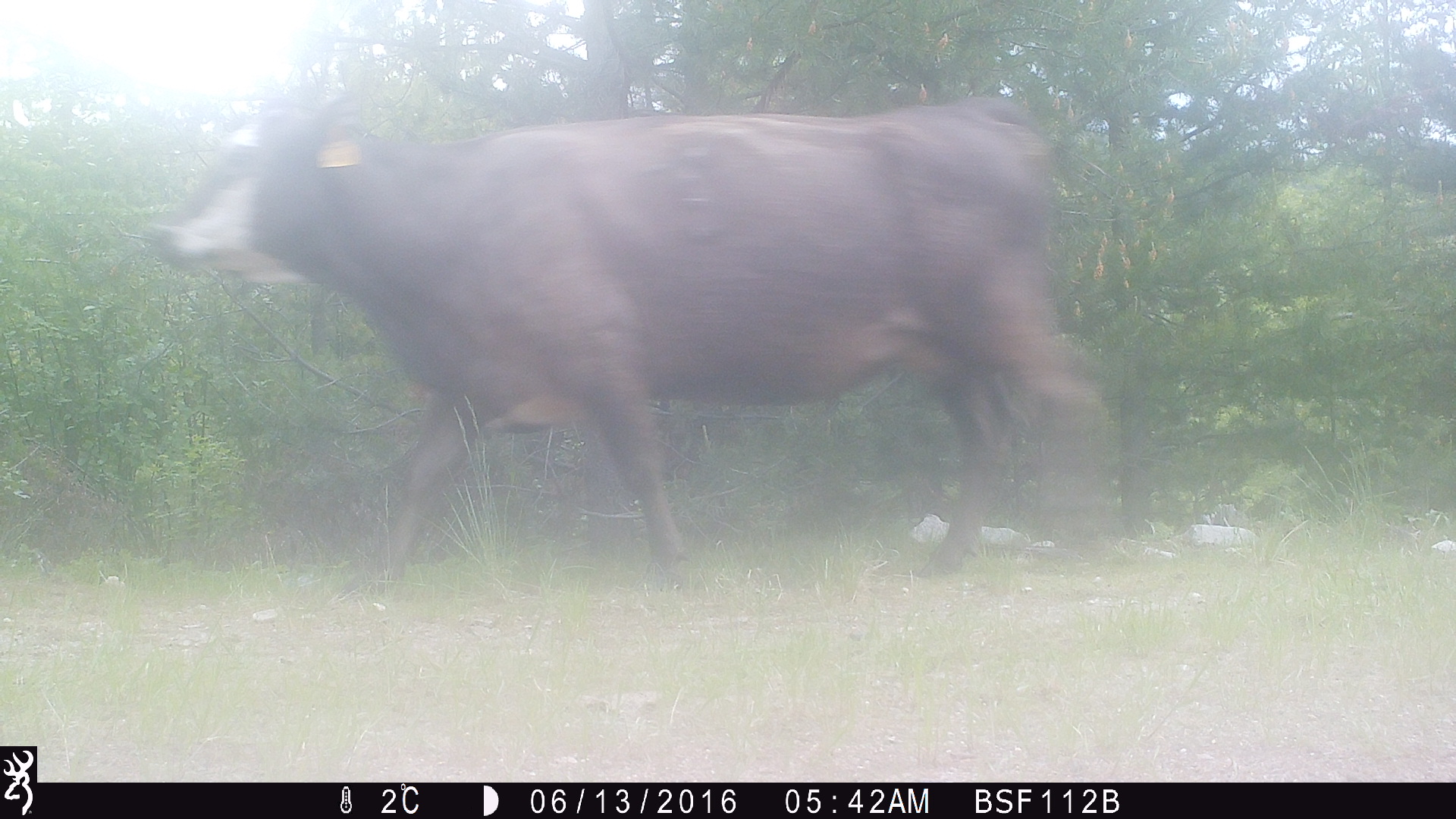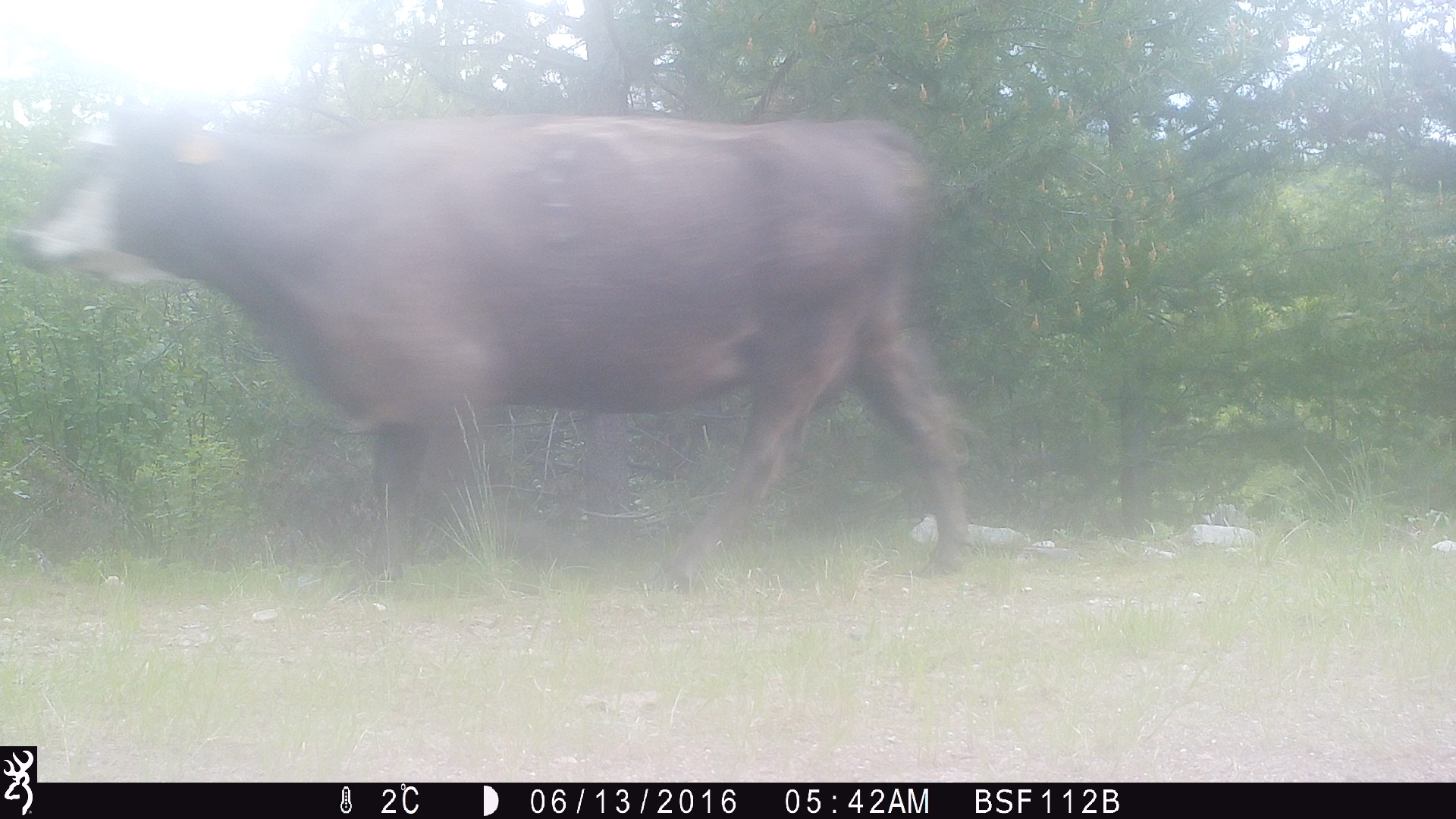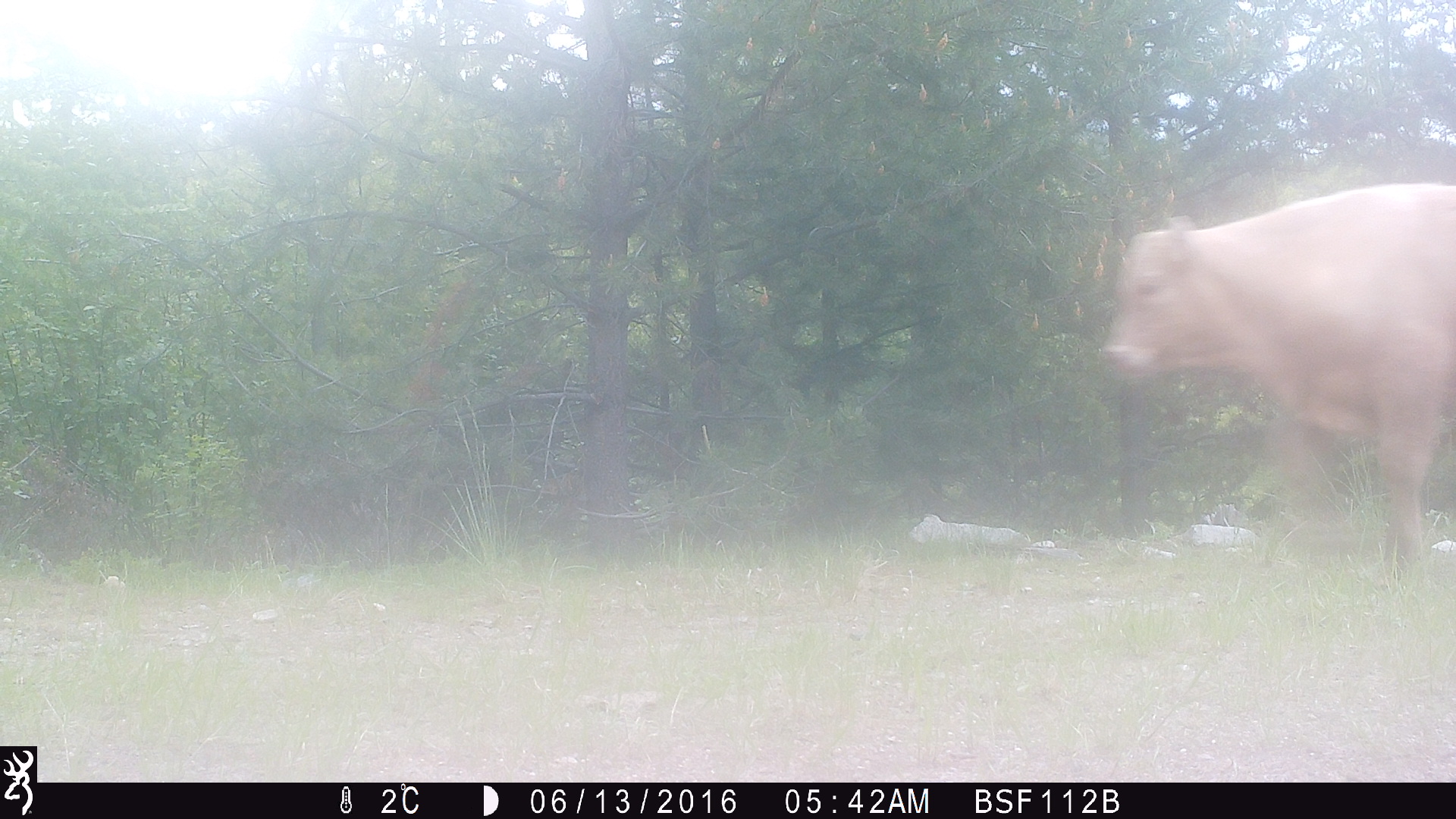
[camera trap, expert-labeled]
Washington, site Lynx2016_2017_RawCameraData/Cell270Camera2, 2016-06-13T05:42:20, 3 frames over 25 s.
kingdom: Animalia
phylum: Chordata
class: Mammalia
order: Artiodactyla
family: Bovidae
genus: Bos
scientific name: Bos taurus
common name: domestic cattle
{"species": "domestic cattle (Bos taurus)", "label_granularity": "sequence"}